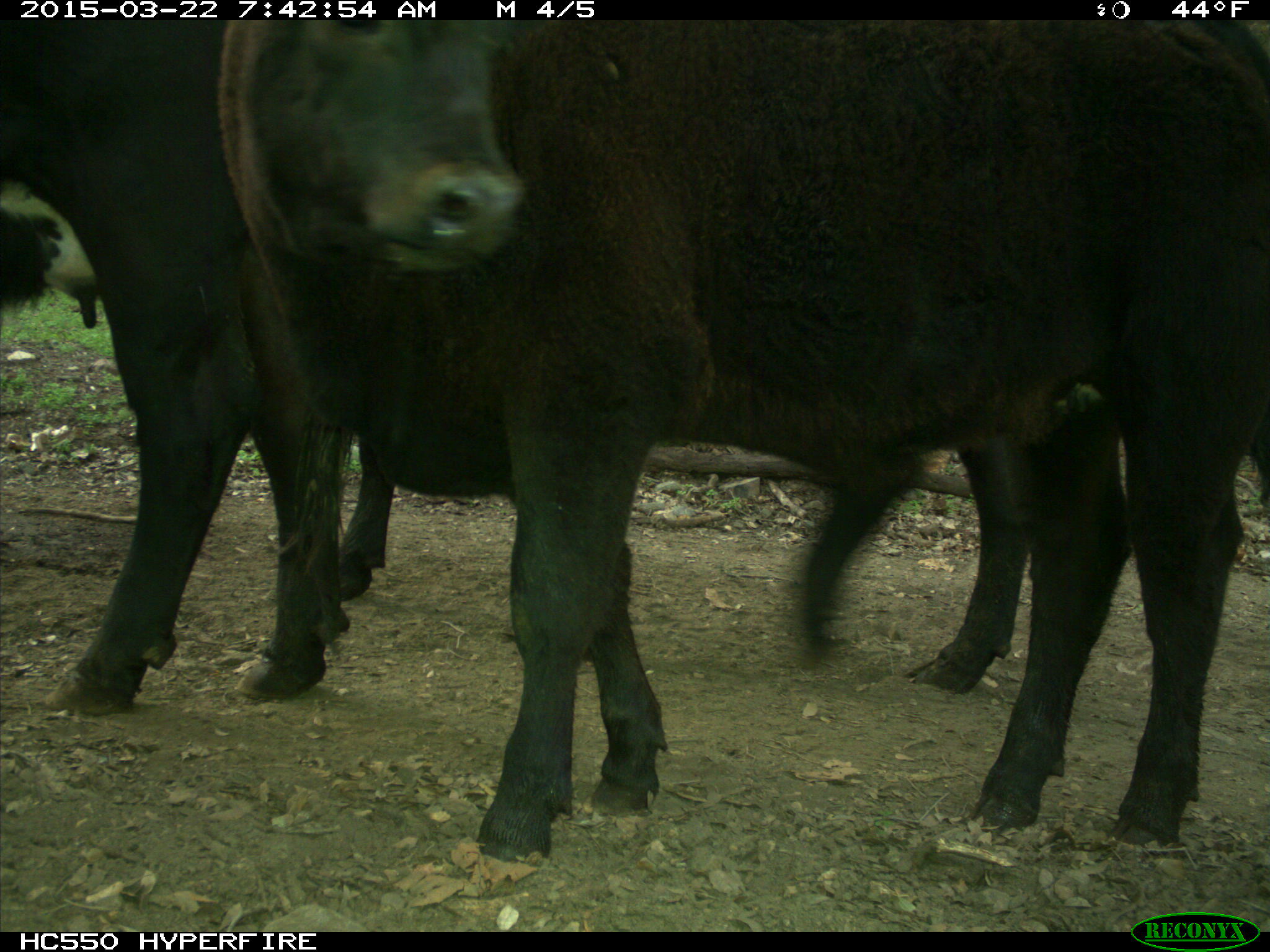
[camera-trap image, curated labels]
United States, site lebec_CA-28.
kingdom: Animalia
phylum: Chordata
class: Mammalia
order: Artiodactyla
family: Bovidae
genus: Bos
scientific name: Bos taurus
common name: domestic cow